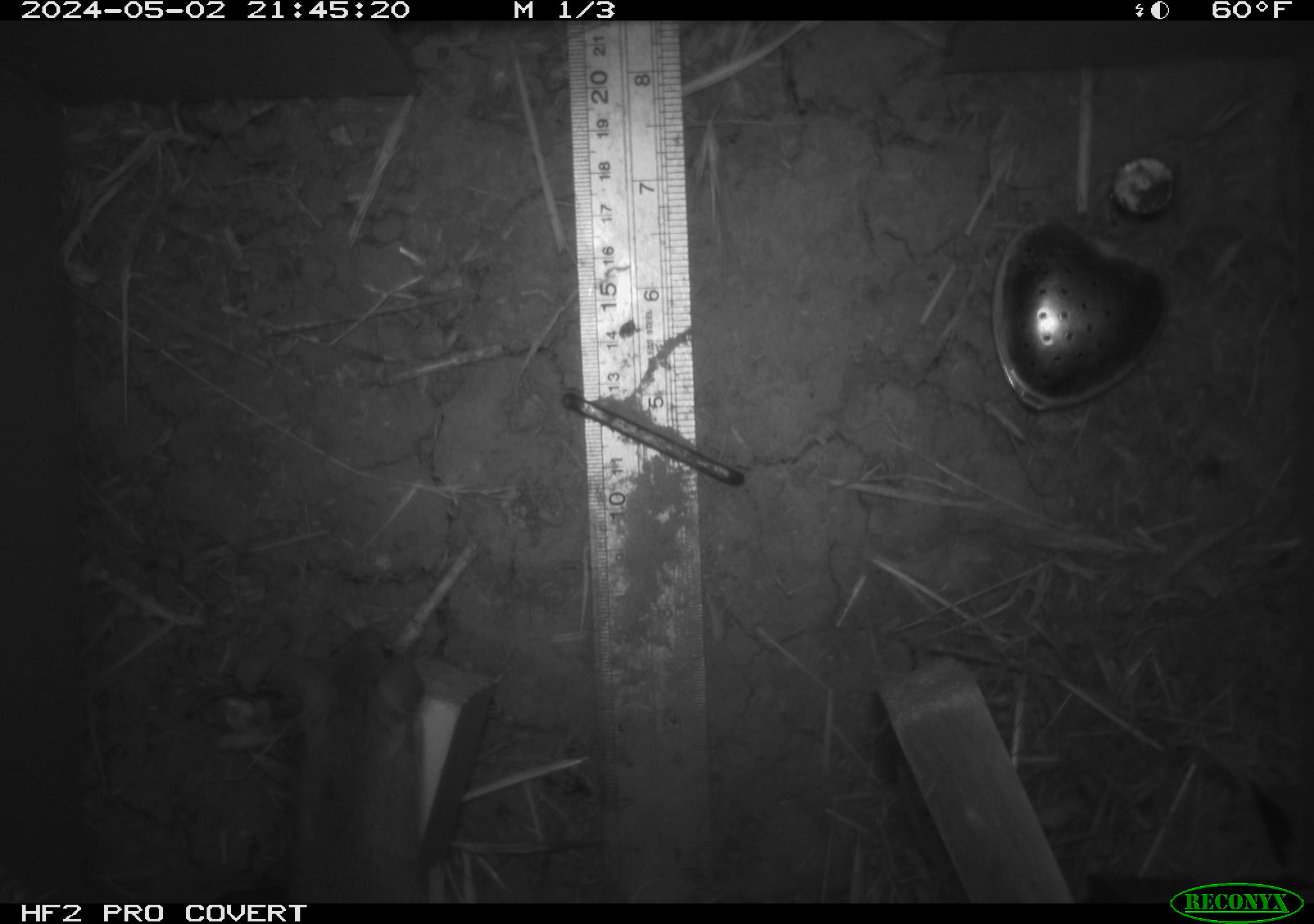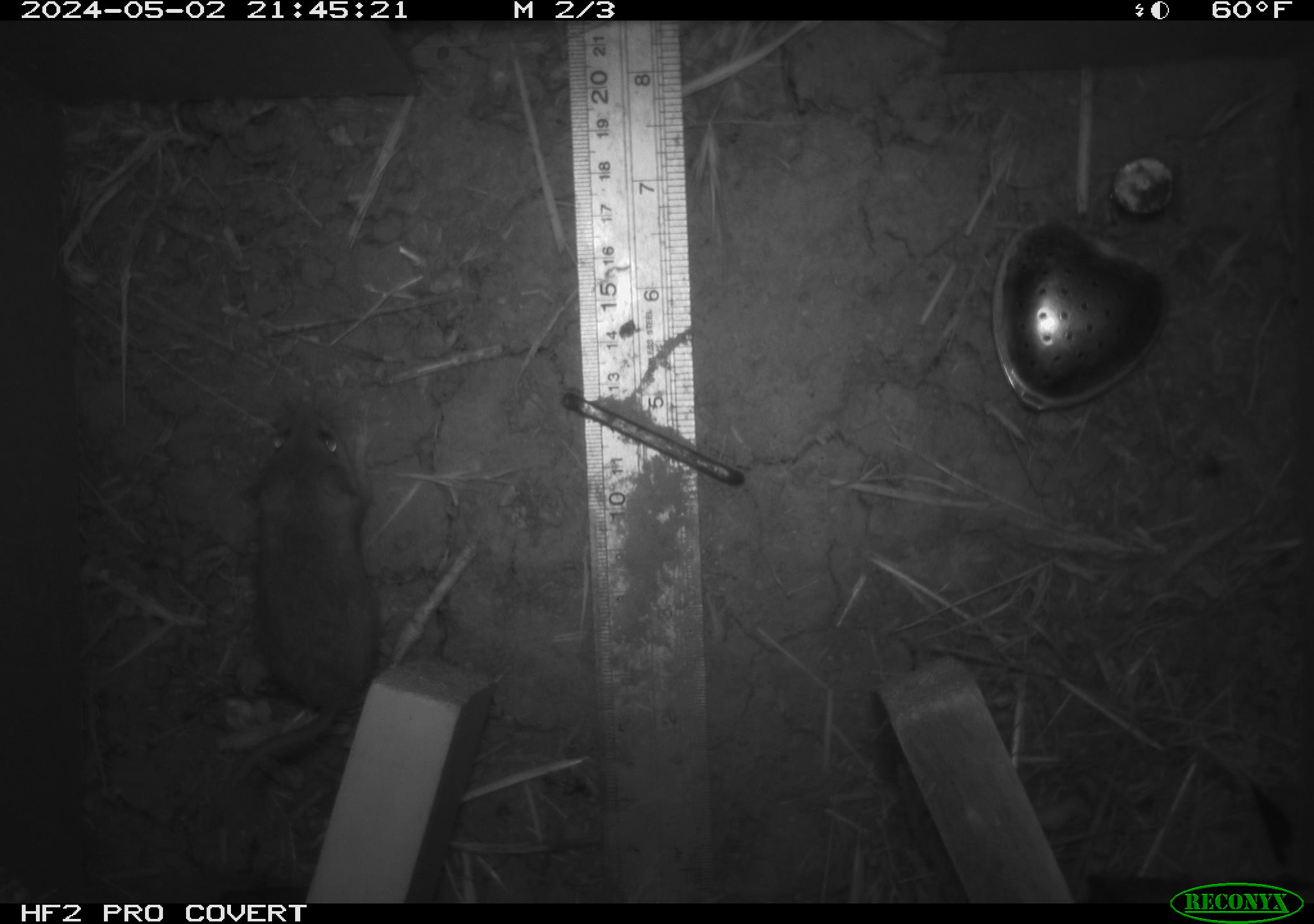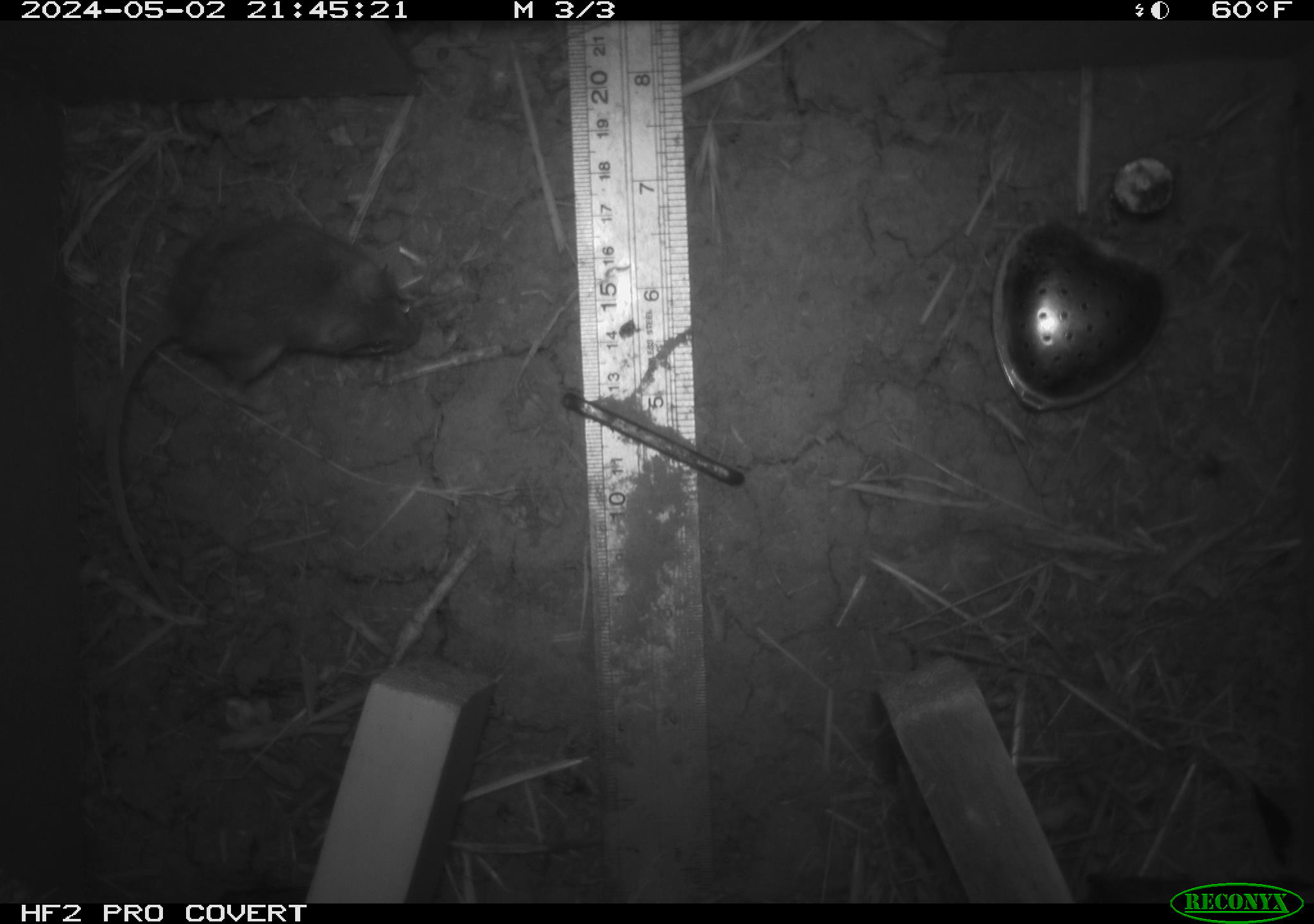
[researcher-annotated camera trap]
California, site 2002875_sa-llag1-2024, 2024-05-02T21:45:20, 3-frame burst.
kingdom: Animalia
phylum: Chordata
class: Mammalia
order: Rodentia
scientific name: Rodentia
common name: mouse species